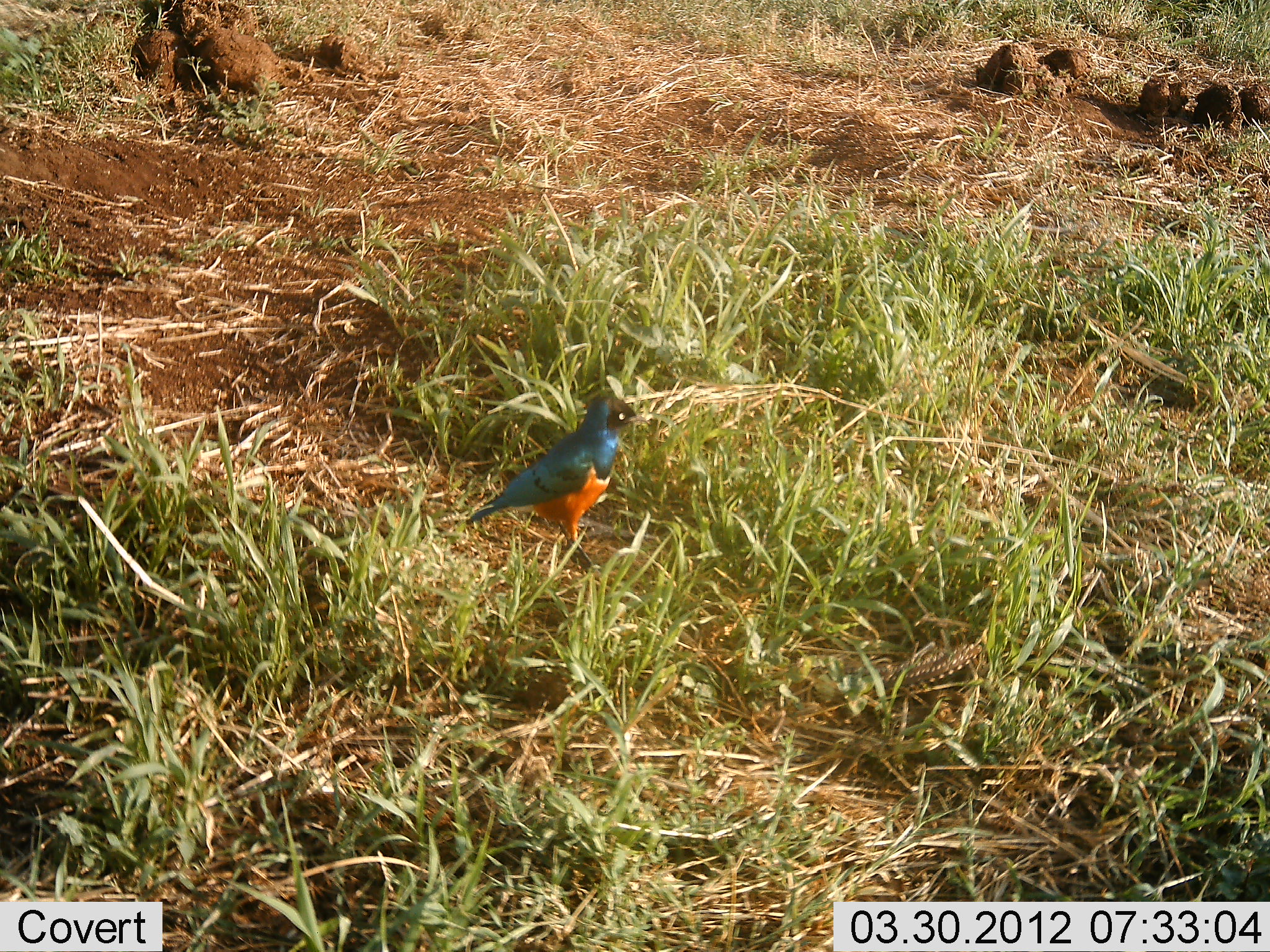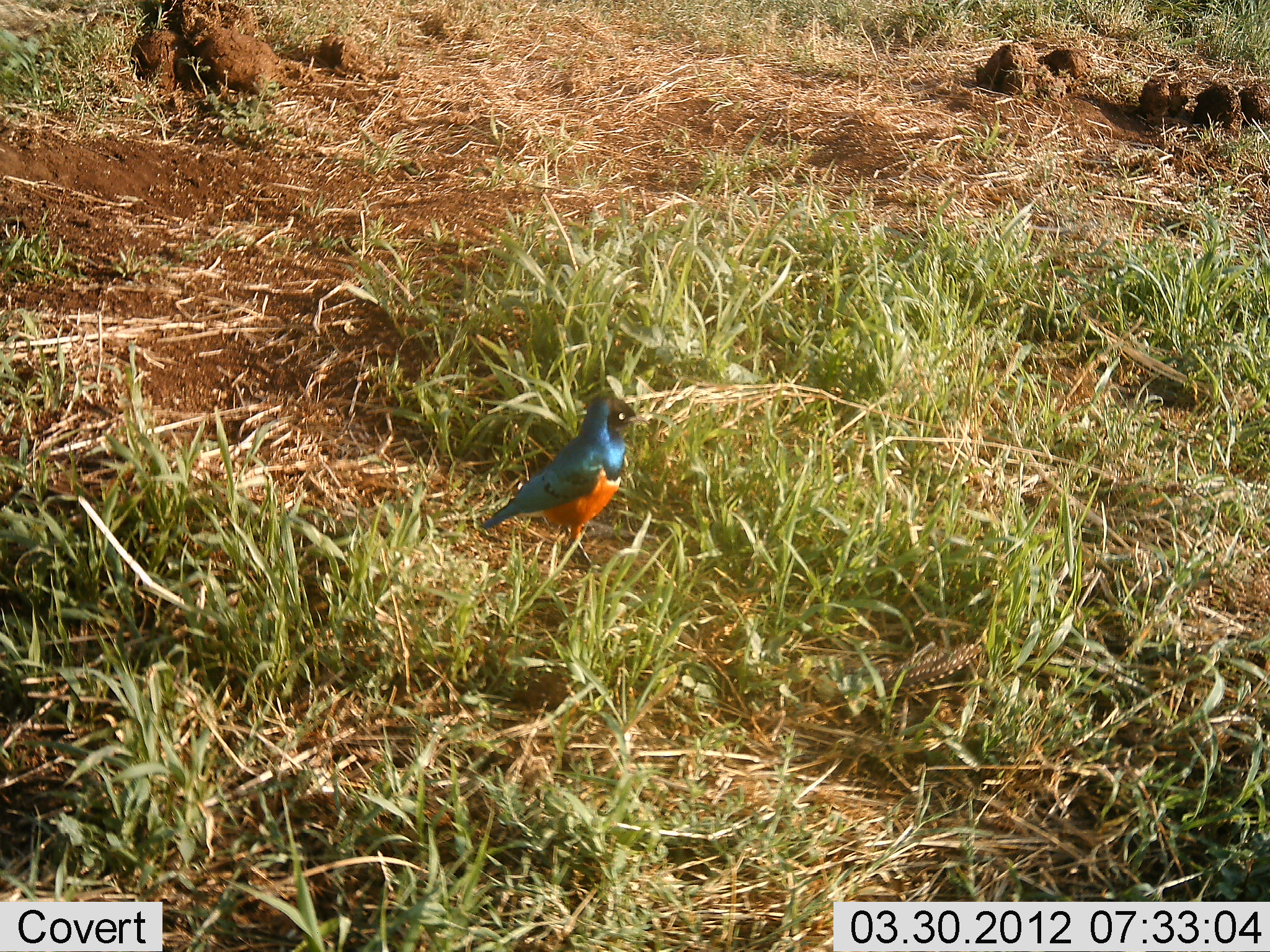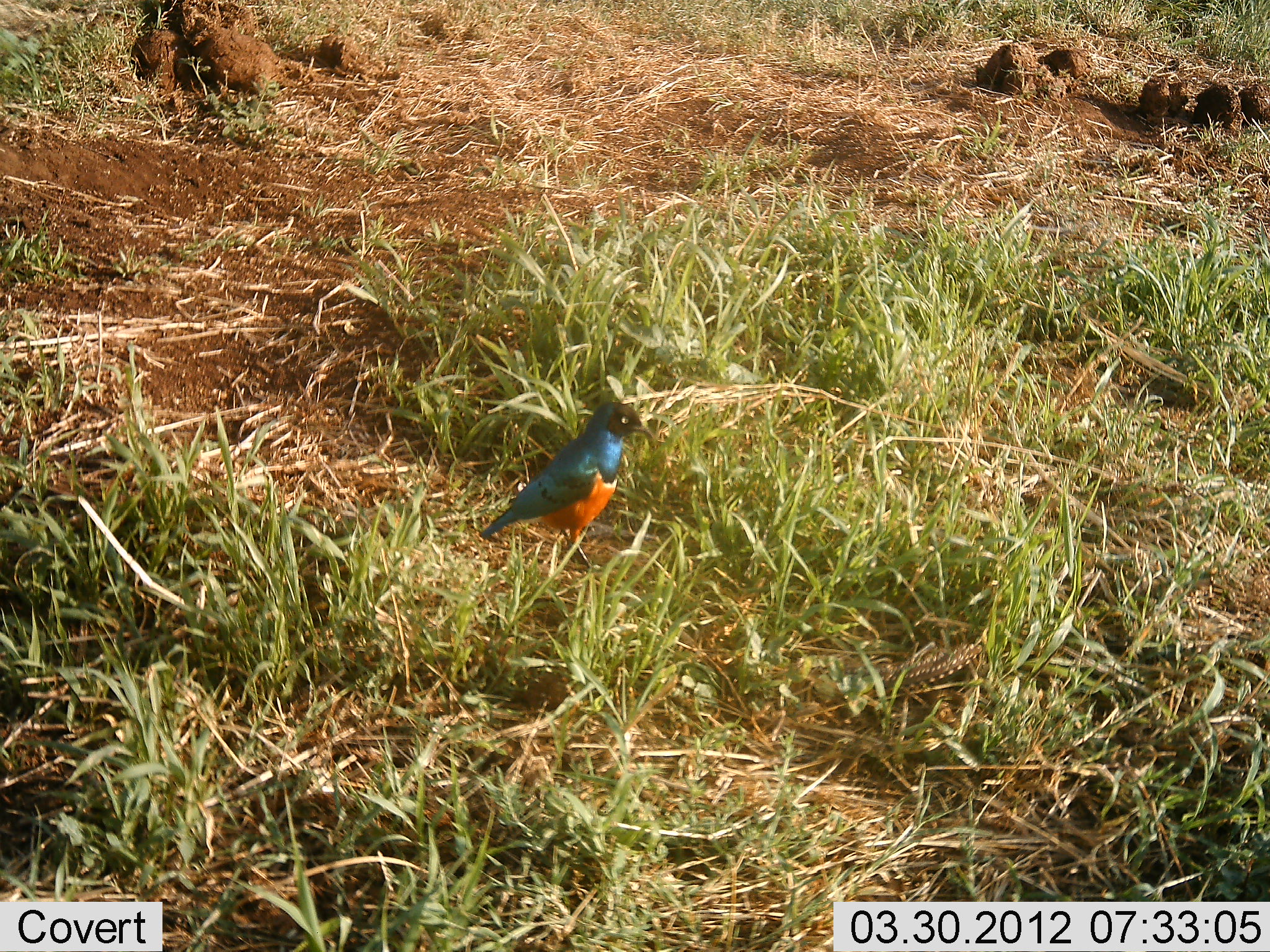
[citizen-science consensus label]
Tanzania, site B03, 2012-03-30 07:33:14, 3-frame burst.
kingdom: Animalia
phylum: Chordata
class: Aves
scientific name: Aves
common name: bird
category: otherbird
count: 1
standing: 81%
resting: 0%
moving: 25%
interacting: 0%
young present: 0%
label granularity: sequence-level